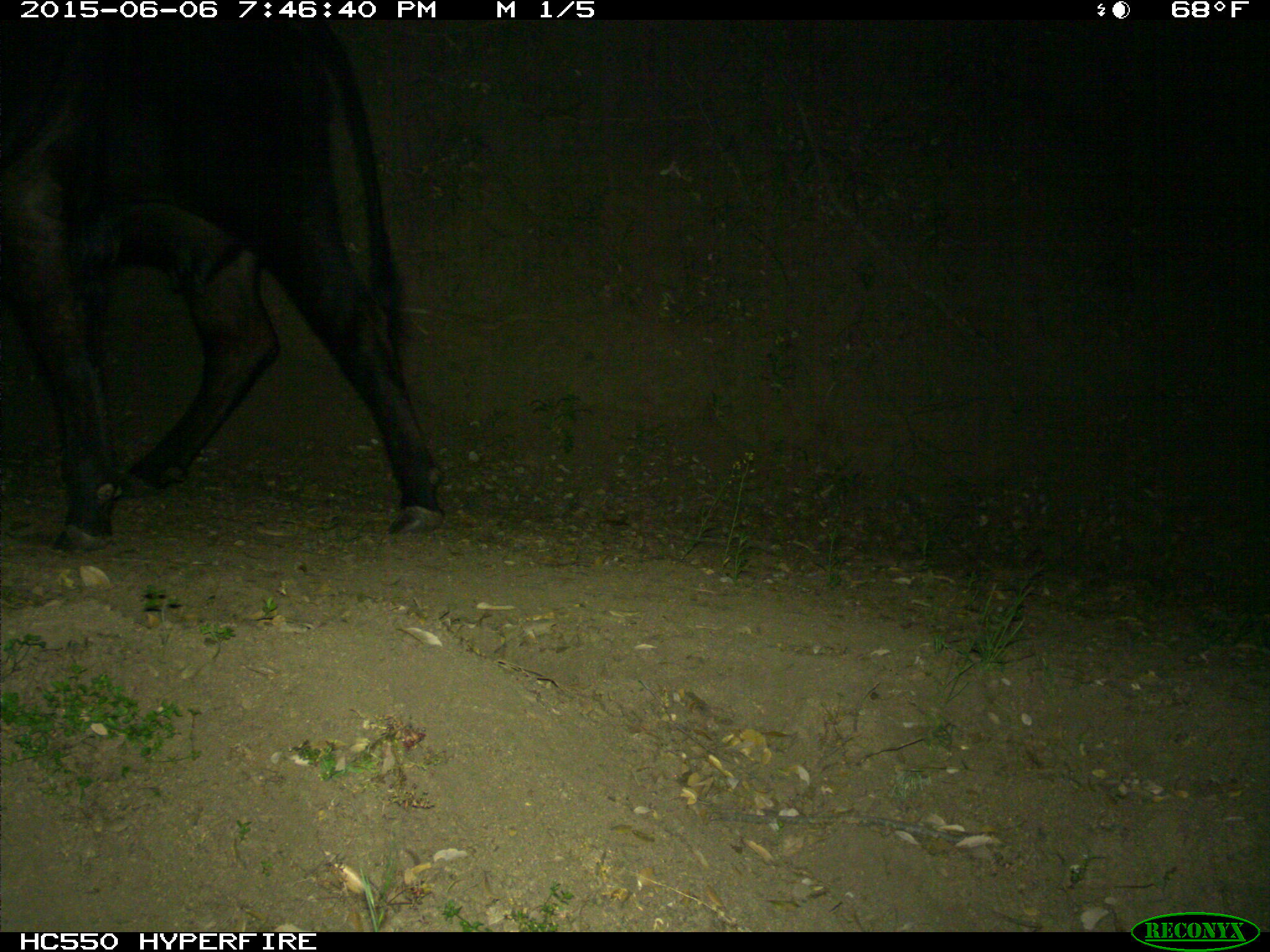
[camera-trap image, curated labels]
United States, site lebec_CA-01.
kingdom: Animalia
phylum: Chordata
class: Mammalia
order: Artiodactyla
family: Bovidae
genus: Bos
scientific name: Bos taurus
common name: domestic cow